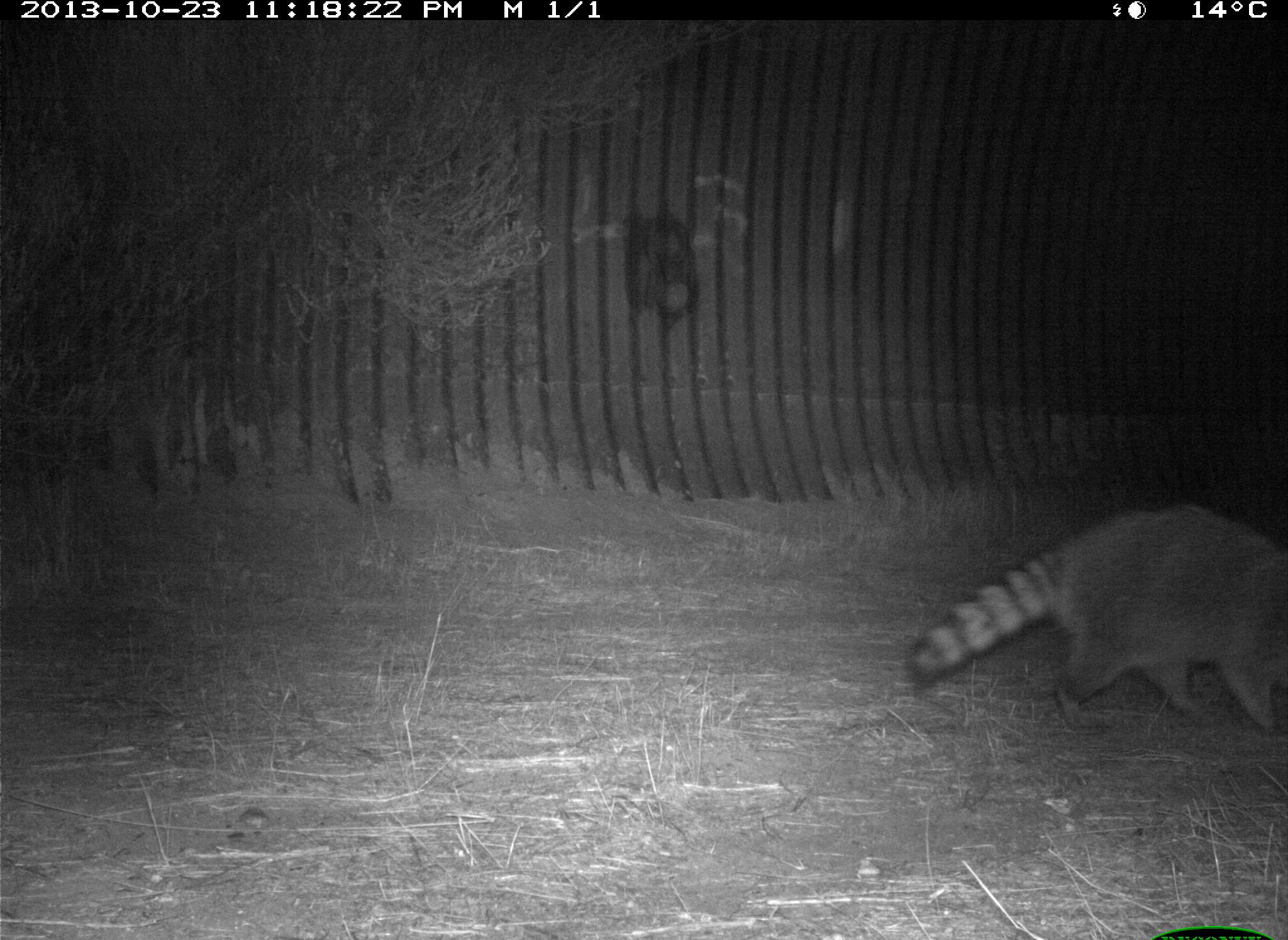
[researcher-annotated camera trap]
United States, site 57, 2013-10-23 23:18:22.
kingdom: Animalia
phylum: Chordata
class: Mammalia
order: Carnivora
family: Procyonidae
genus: Procyon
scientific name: Procyon lotor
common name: raccoon